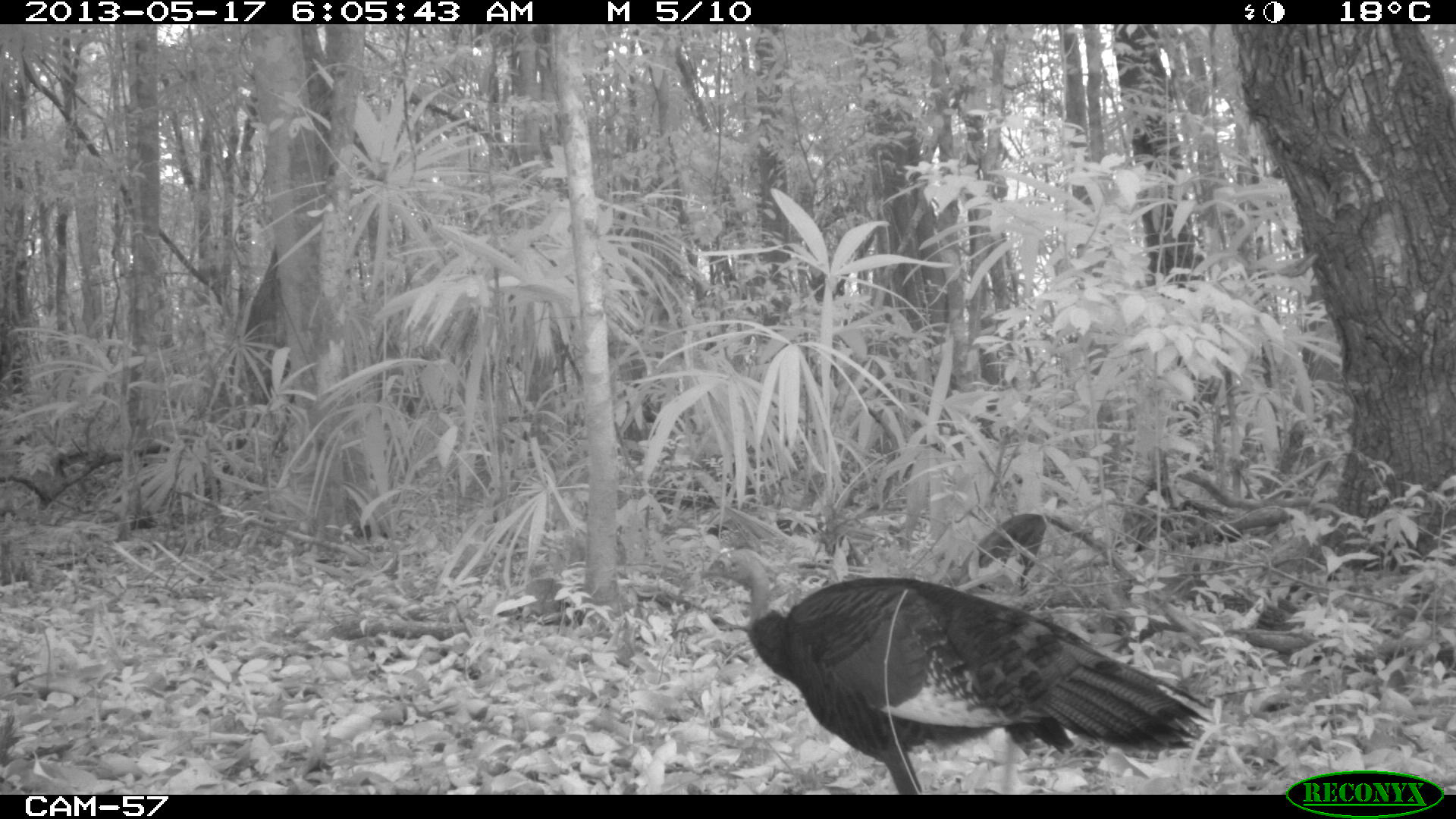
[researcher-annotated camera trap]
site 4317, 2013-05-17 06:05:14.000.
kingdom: Animalia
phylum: Chordata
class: Aves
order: Galliformes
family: Phasianidae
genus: Meleagris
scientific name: Meleagris ocellata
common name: ocellated turkey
Meleagris ocellata (ocellated turkey), count 1, sex female.